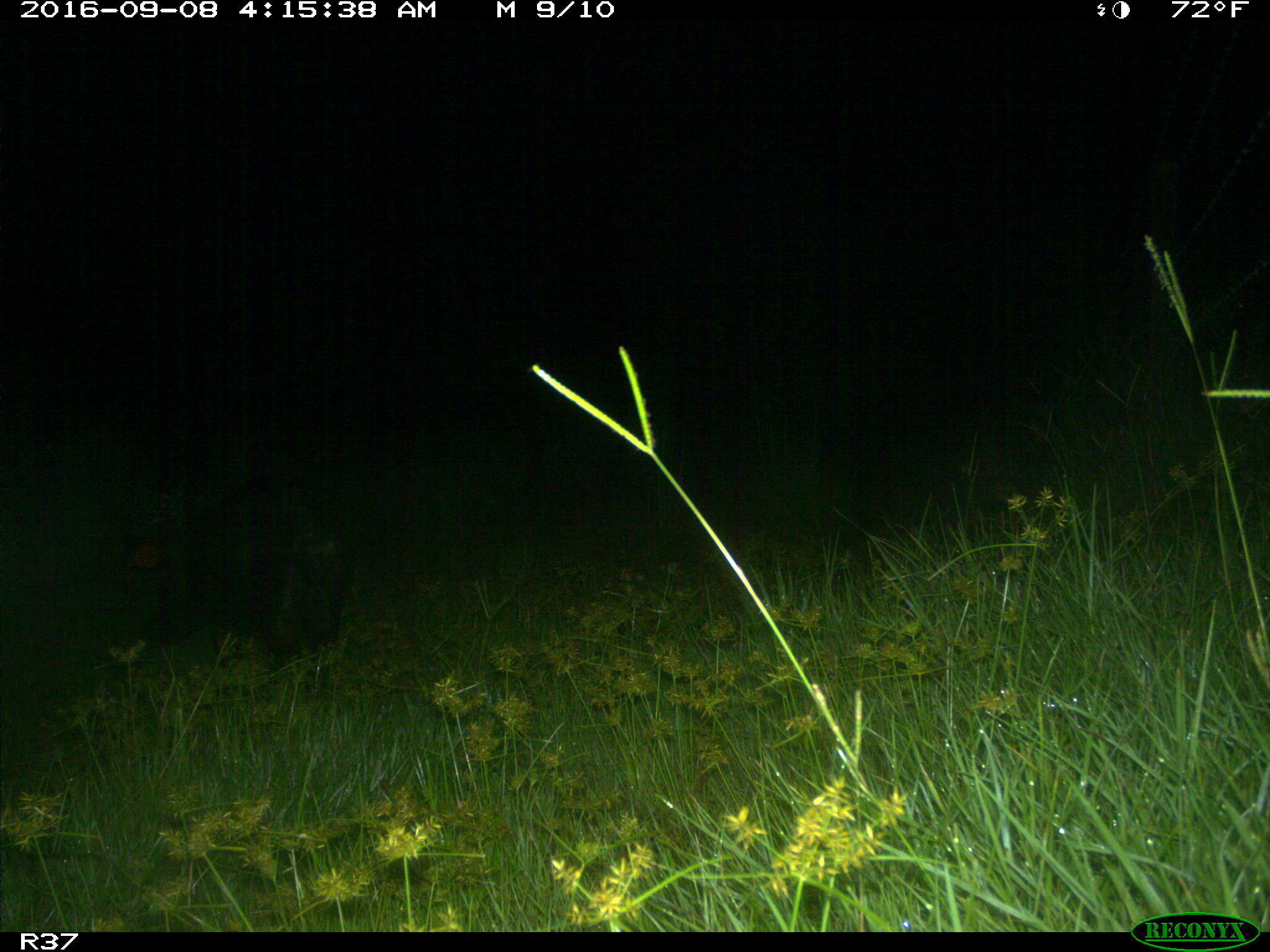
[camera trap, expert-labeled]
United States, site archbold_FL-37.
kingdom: Animalia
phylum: Chordata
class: Mammalia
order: Artiodactyla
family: Suidae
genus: Sus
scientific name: Sus scrofa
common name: wild boar